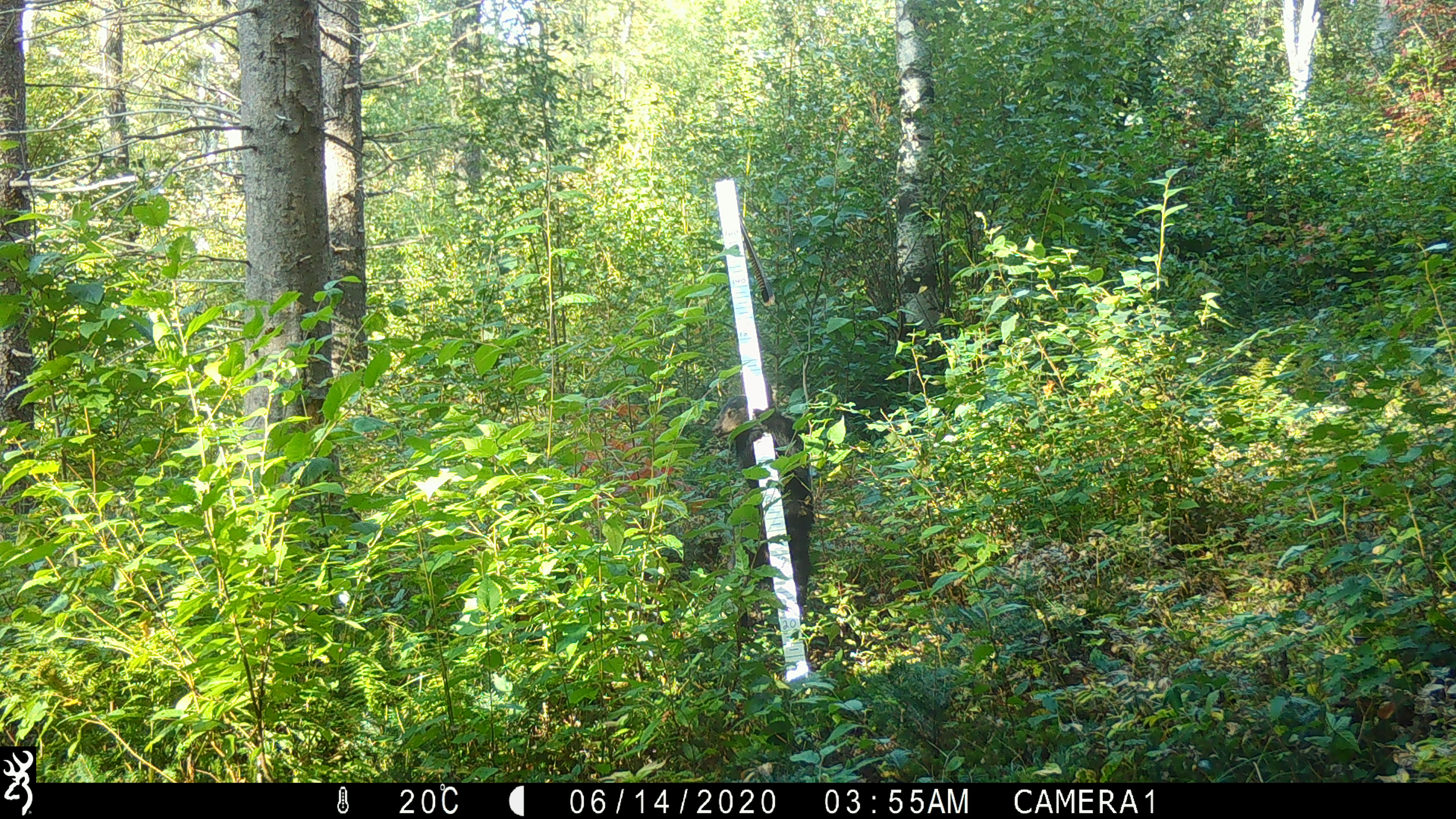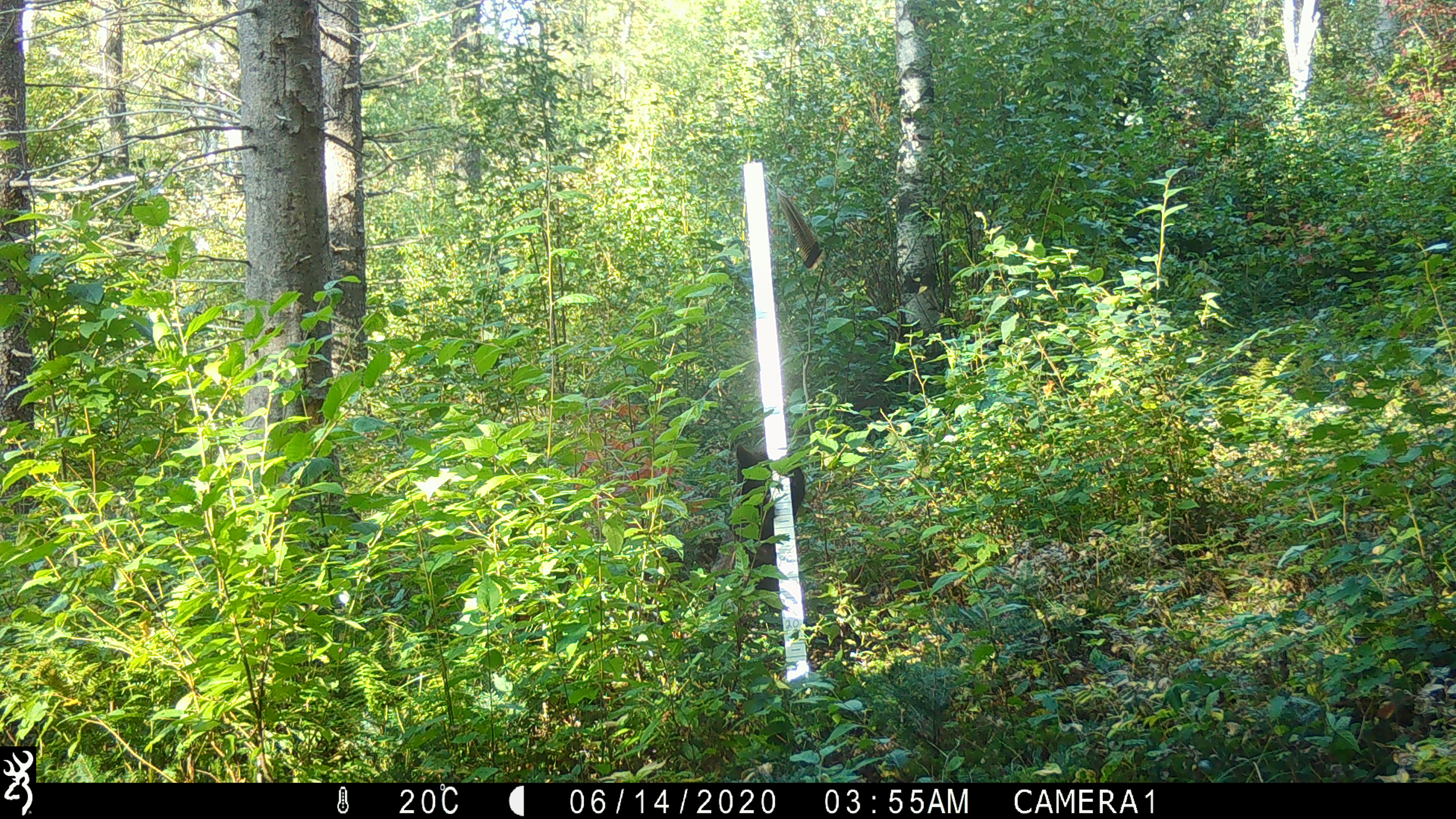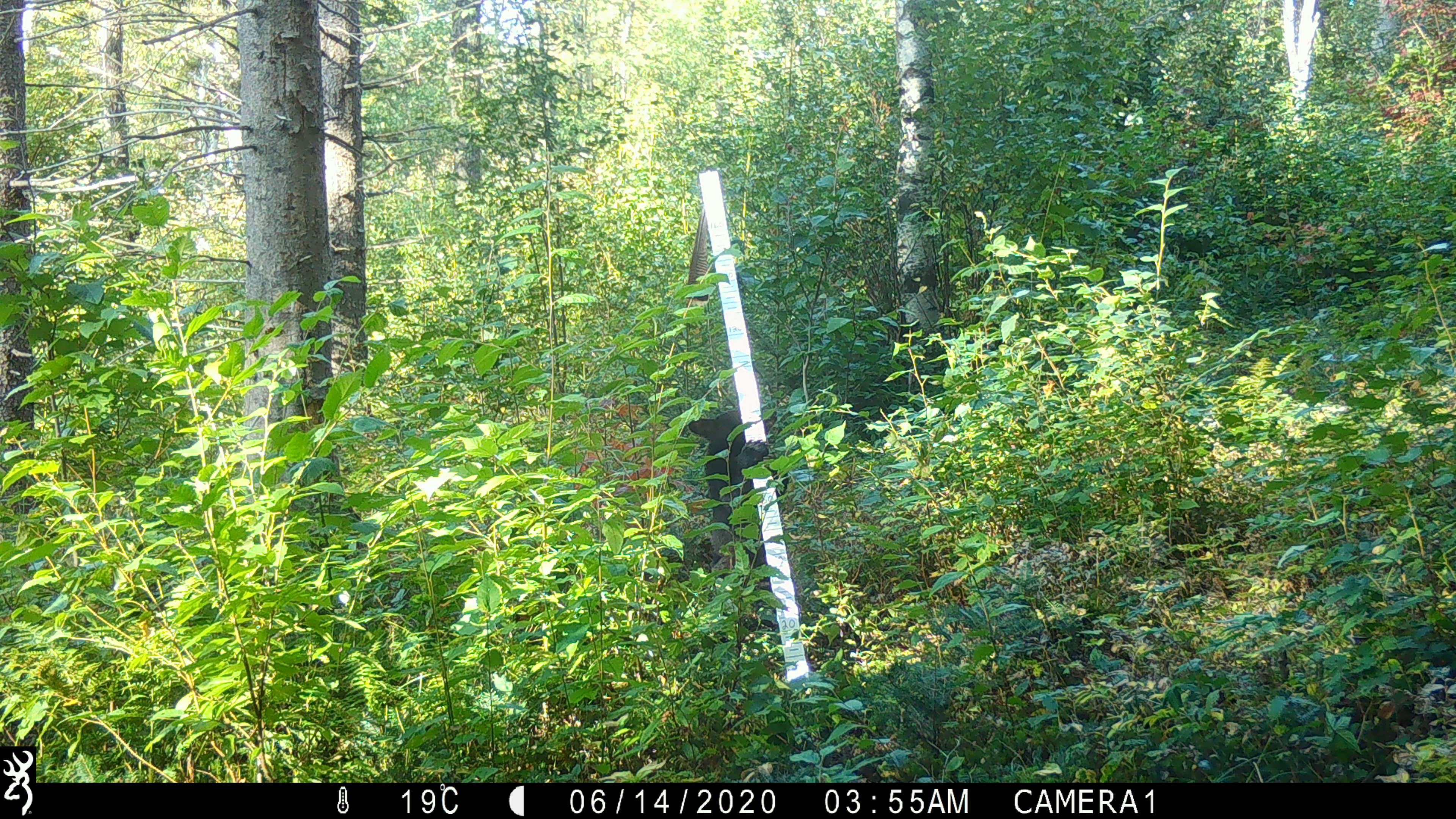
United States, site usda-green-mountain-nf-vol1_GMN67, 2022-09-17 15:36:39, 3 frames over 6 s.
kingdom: Animalia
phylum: Chordata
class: Mammalia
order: Carnivora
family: Ursidae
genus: Ursus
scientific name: Ursus americanus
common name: black bear